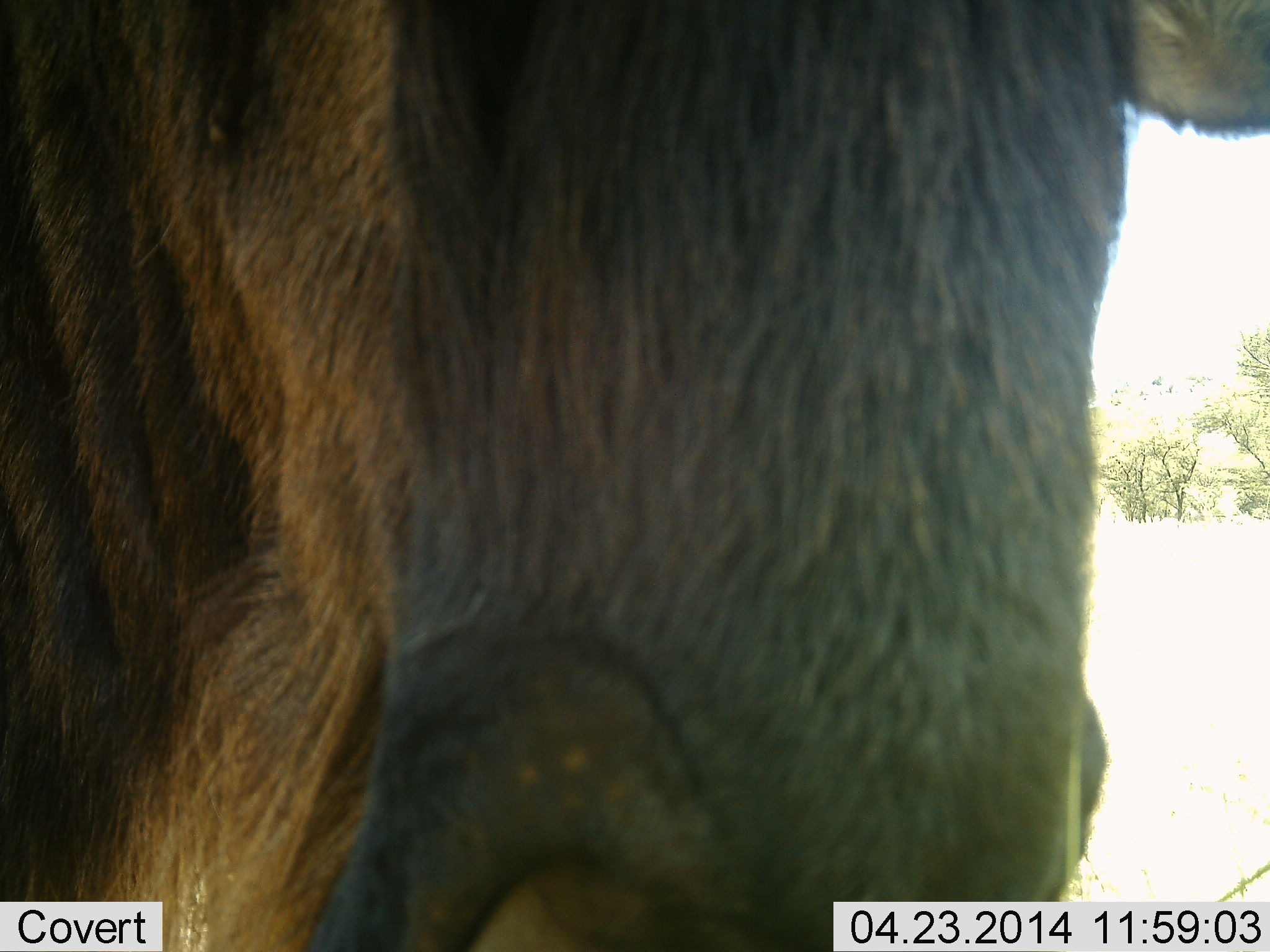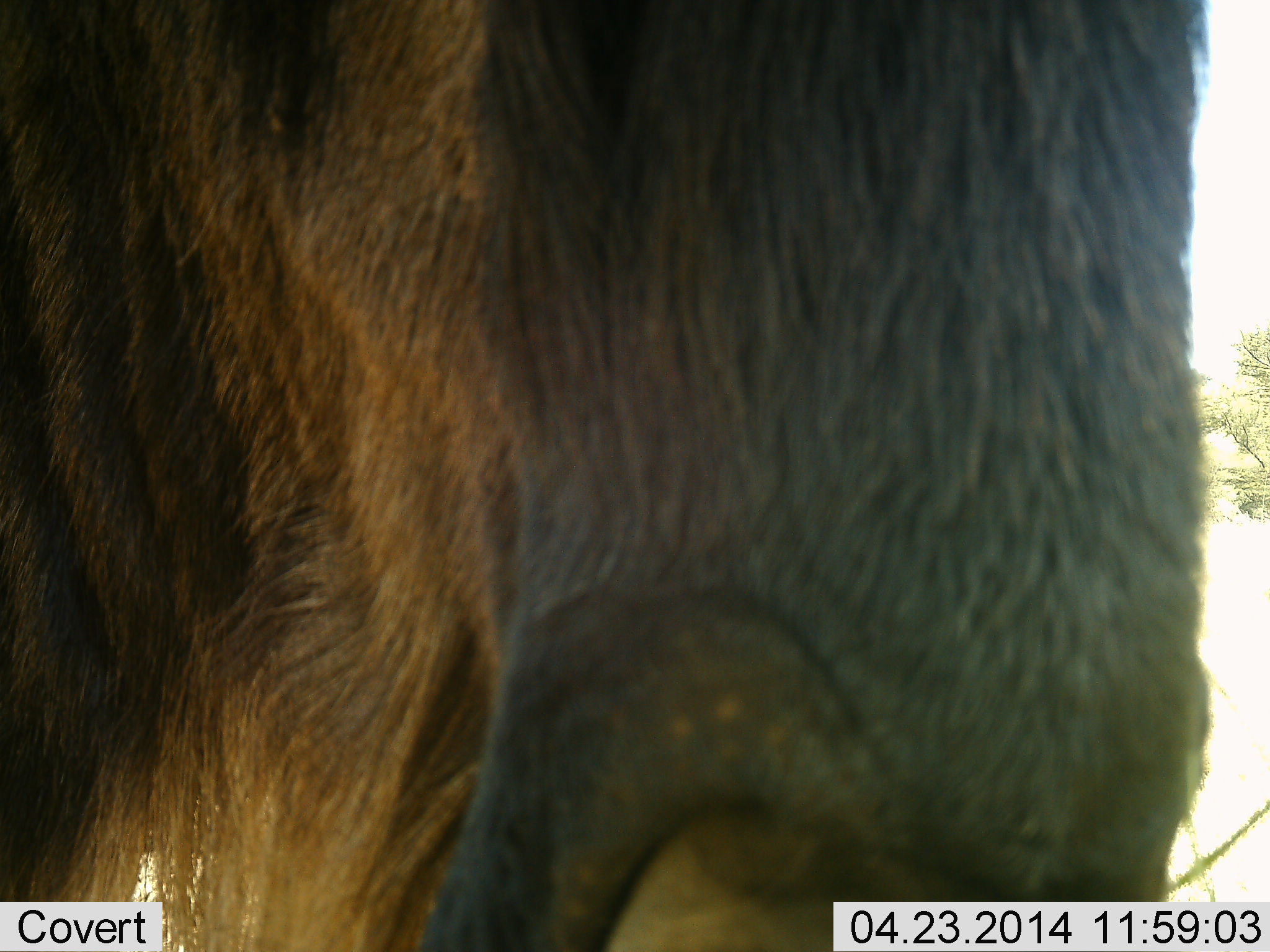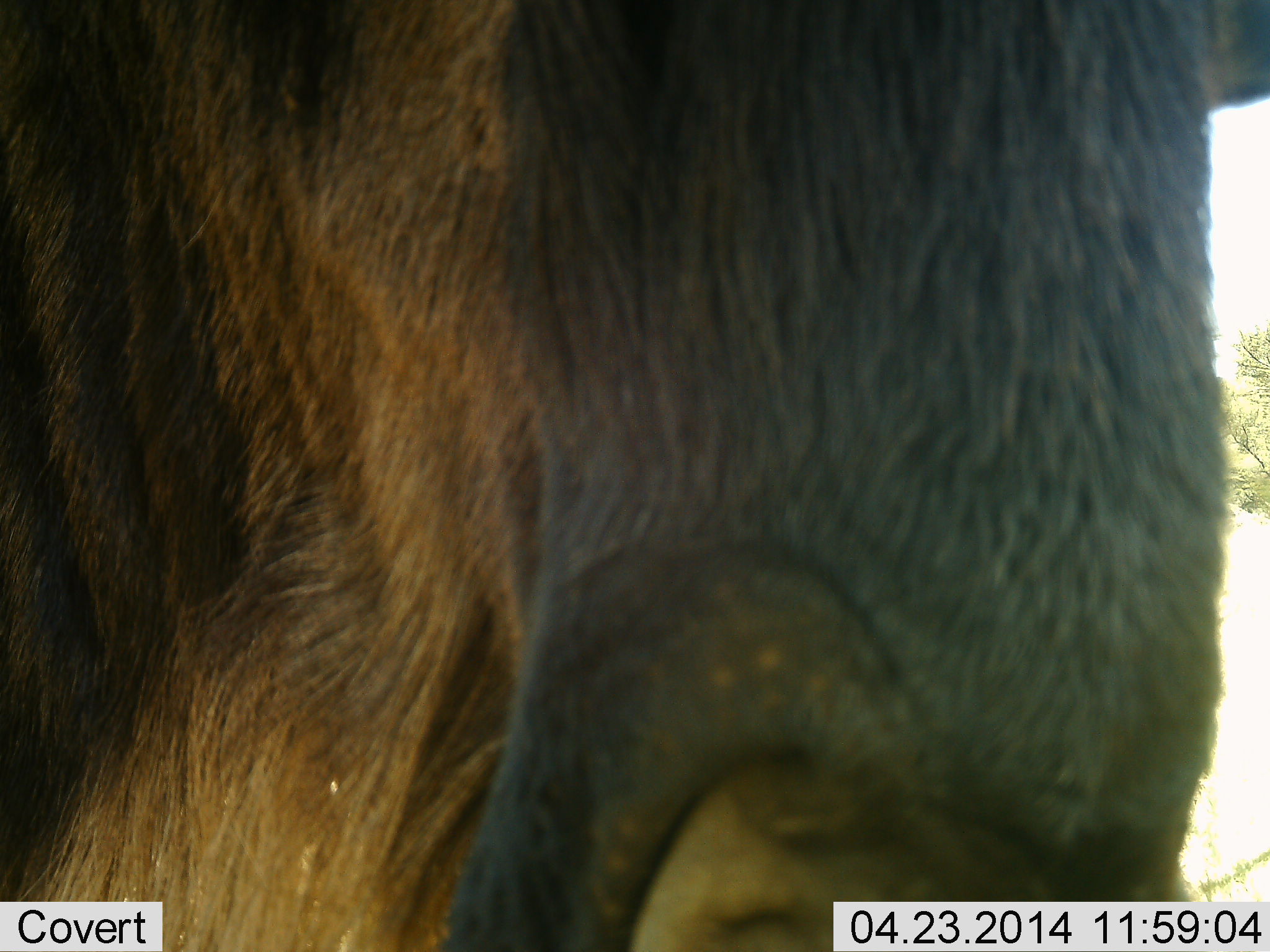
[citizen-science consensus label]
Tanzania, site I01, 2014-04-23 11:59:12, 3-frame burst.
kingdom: Animalia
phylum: Chordata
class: Mammalia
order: Artiodactyla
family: Bovidae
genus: Connochaetes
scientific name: Connochaetes taurinus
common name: blue wildebeest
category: wildebeest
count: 1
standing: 90%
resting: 10%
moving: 0%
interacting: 0%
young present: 0%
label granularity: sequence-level